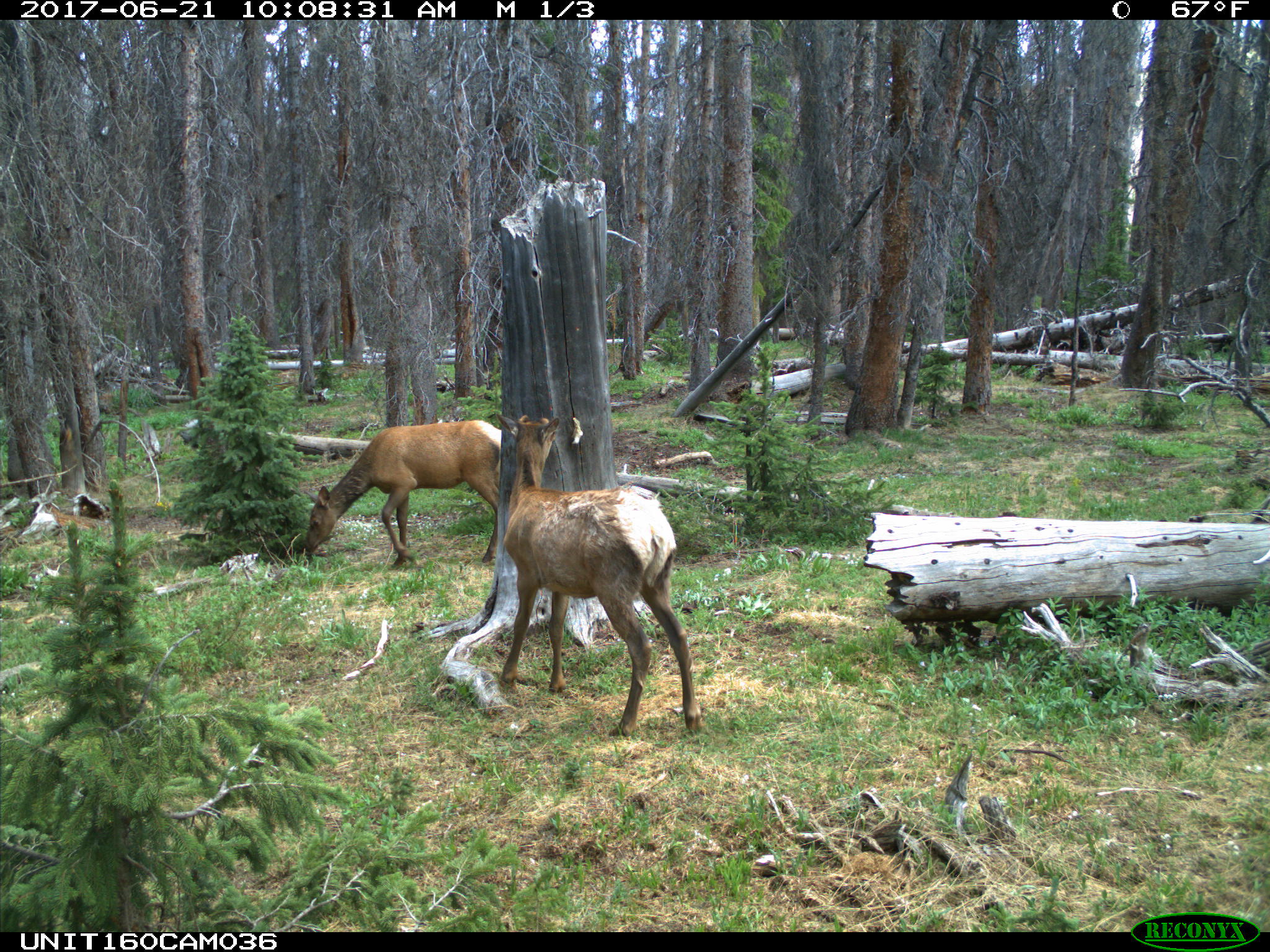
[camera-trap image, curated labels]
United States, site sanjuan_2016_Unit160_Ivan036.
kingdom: Animalia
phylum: Chordata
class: Mammalia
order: Artiodactyla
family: Cervidae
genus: Cervus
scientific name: Cervus elaphus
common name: red deer